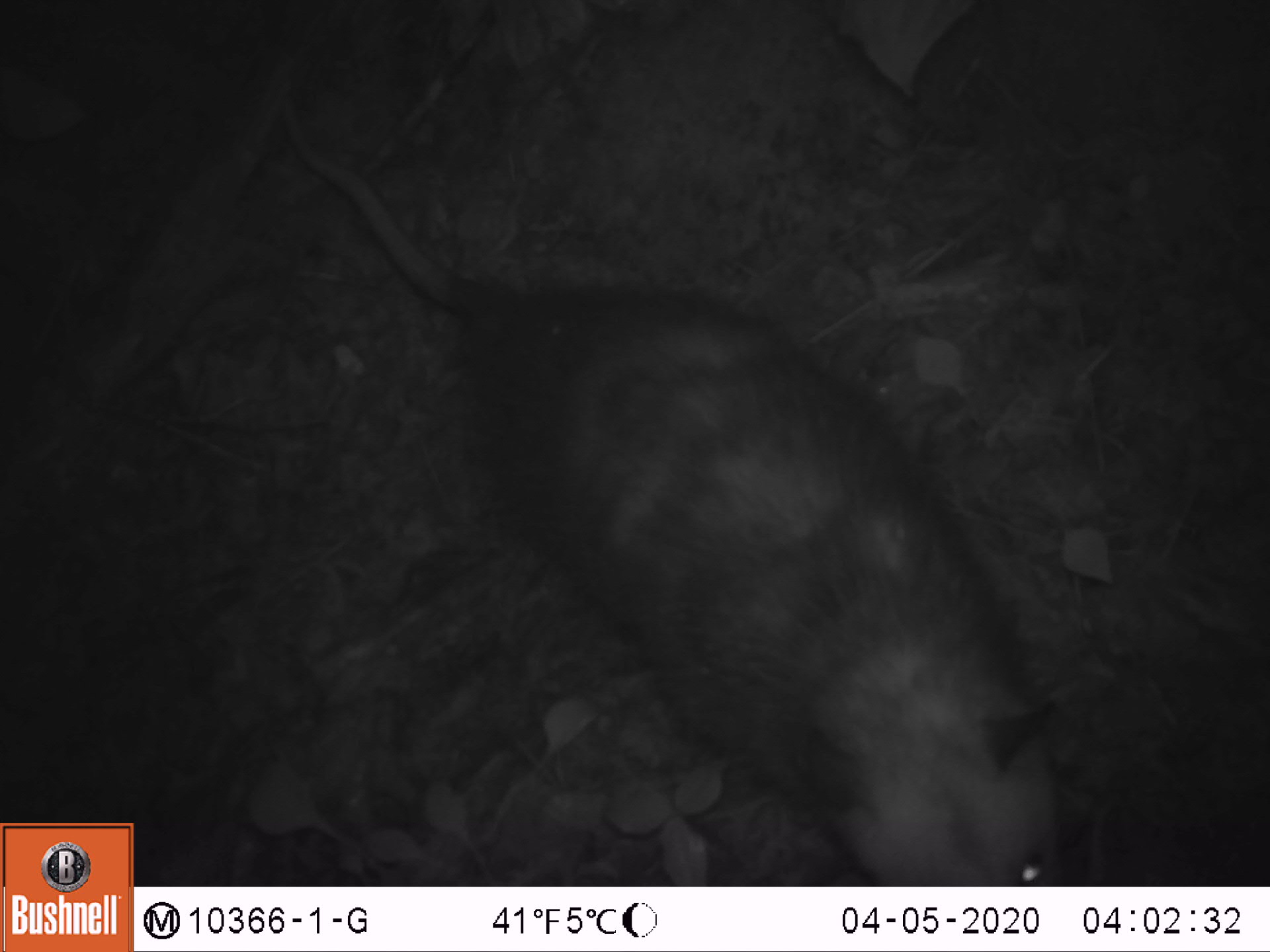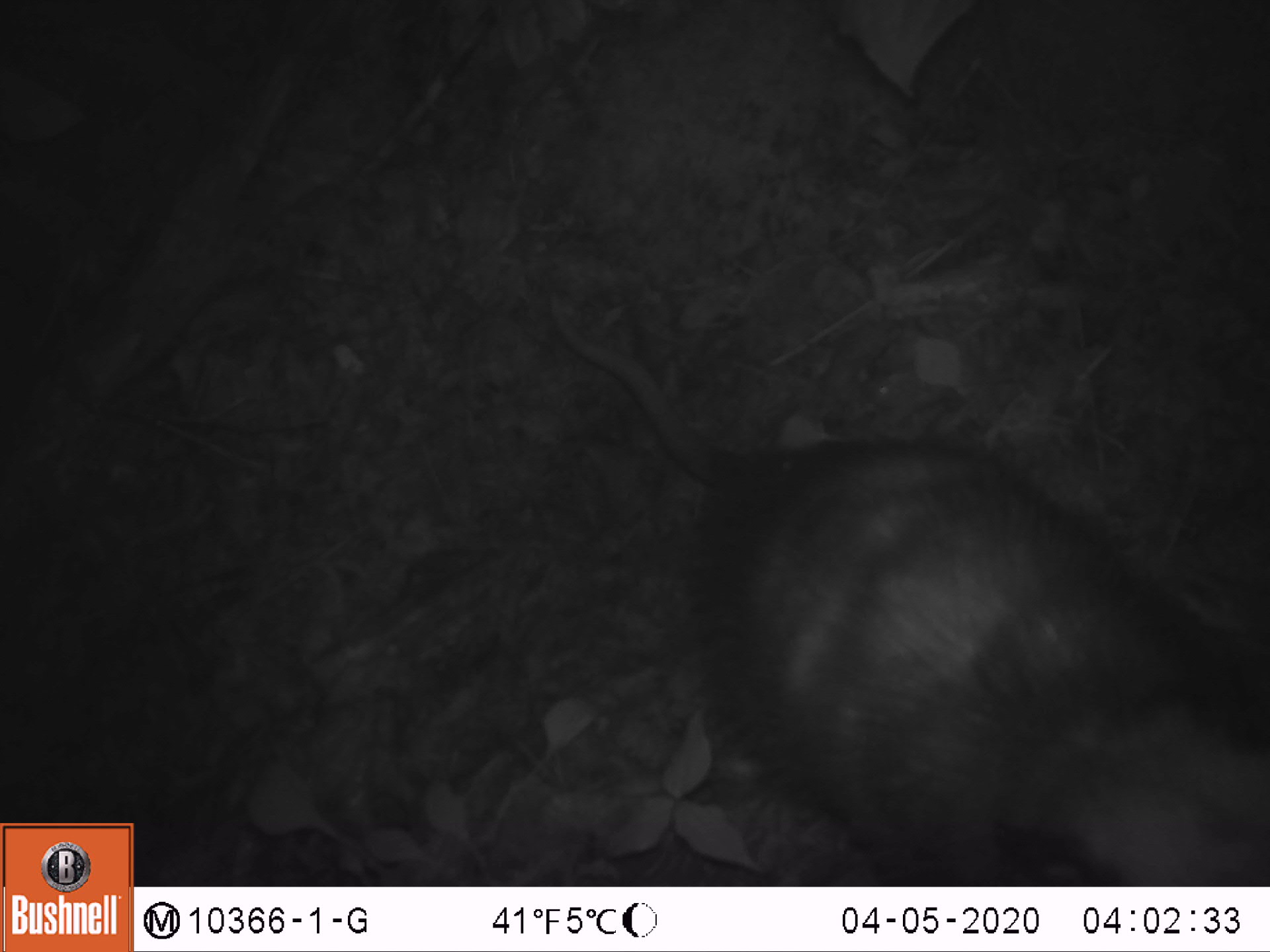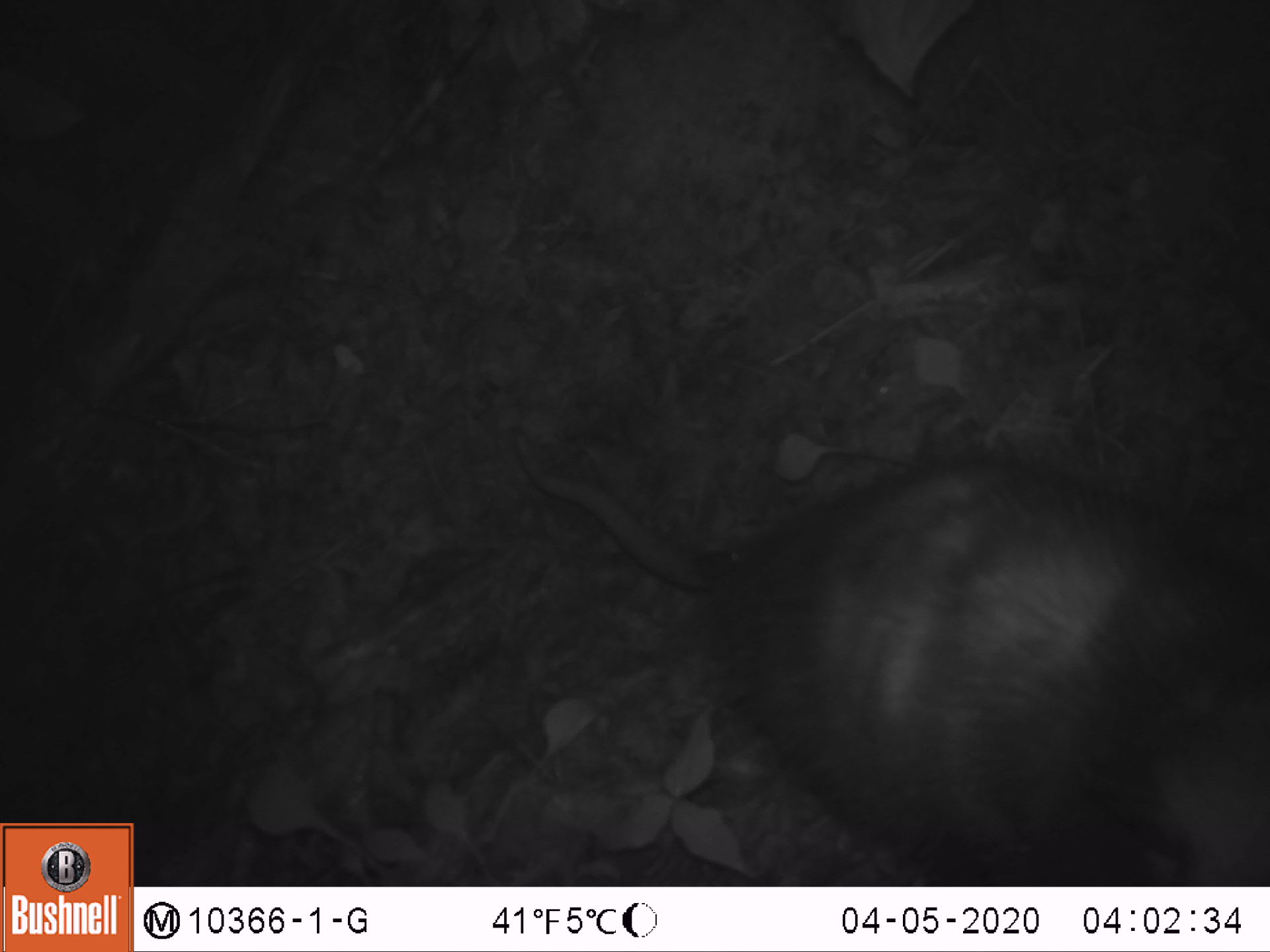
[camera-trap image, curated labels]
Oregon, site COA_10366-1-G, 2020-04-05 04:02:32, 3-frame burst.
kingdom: Animalia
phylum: Chordata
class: Mammalia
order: Didelphimorphia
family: Didelphidae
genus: Didelphis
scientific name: Didelphis virginiana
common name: virginia opossum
Virginia opossum (Didelphis virginiana).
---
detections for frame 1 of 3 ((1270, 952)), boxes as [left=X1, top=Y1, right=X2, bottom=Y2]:
virginia opossum: [left=282, top=120, right=1072, bottom=878]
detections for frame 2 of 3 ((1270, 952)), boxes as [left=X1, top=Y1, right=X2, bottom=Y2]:
virginia opossum: [left=532, top=297, right=1259, bottom=878]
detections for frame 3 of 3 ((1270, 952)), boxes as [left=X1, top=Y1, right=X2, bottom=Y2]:
virginia opossum: [left=502, top=438, right=1265, bottom=878]